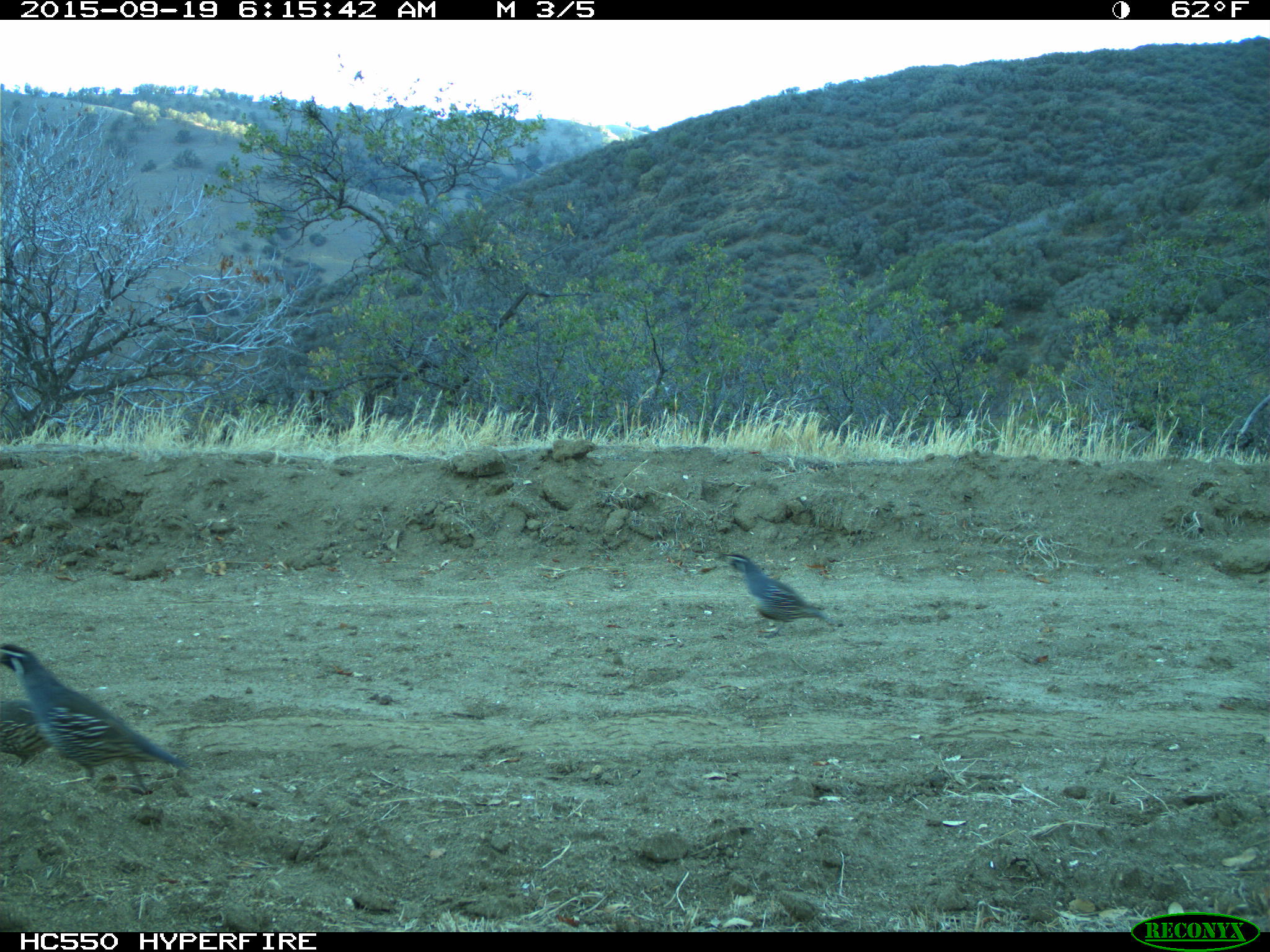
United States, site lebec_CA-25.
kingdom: Animalia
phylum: Chordata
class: Aves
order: Galliformes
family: Odontophoridae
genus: Callipepla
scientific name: Callipepla californica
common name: california quail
Callipepla californica (california quail).